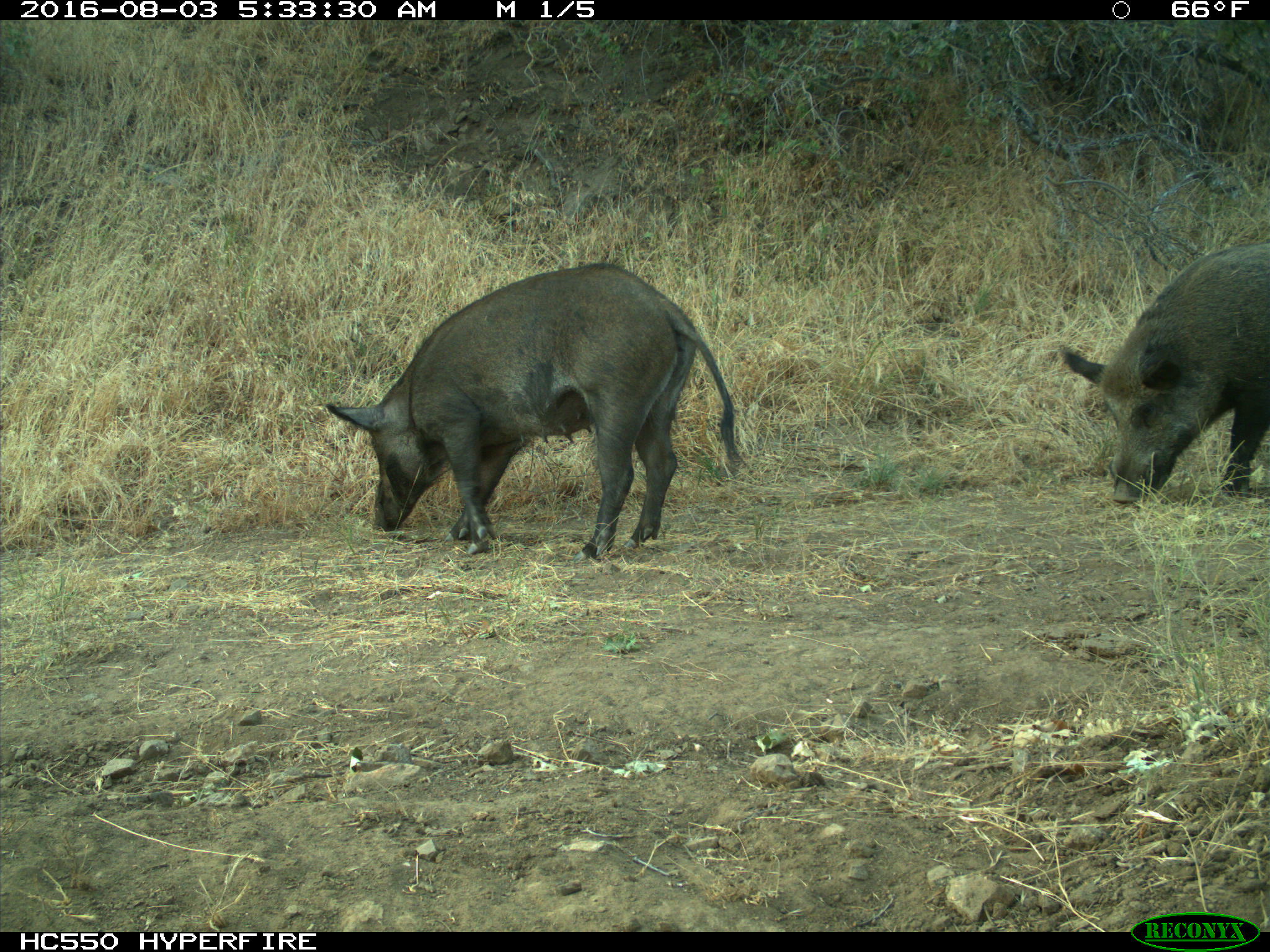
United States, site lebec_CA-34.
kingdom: Animalia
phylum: Chordata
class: Mammalia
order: Artiodactyla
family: Suidae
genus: Sus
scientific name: Sus scrofa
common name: wild boar